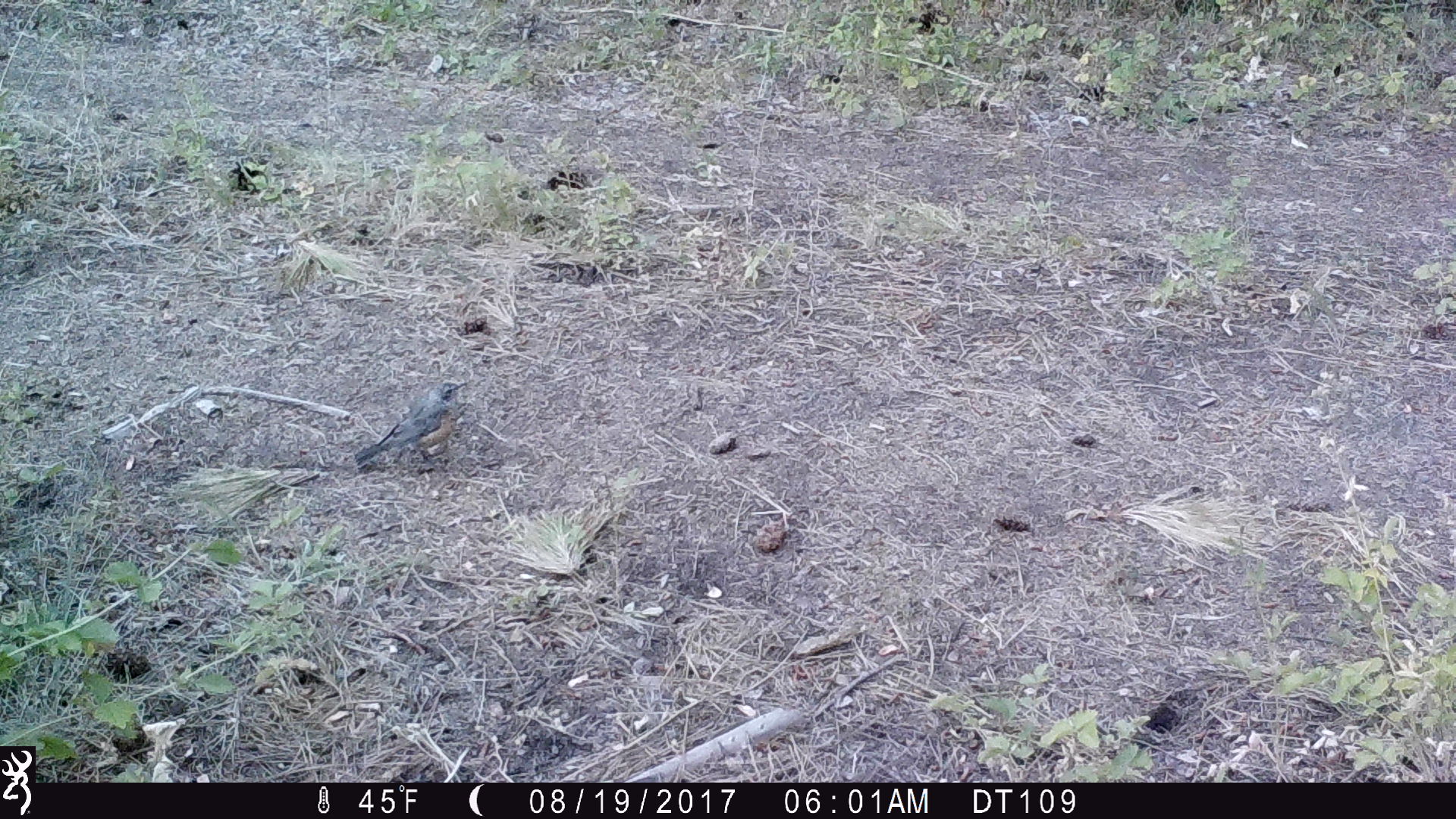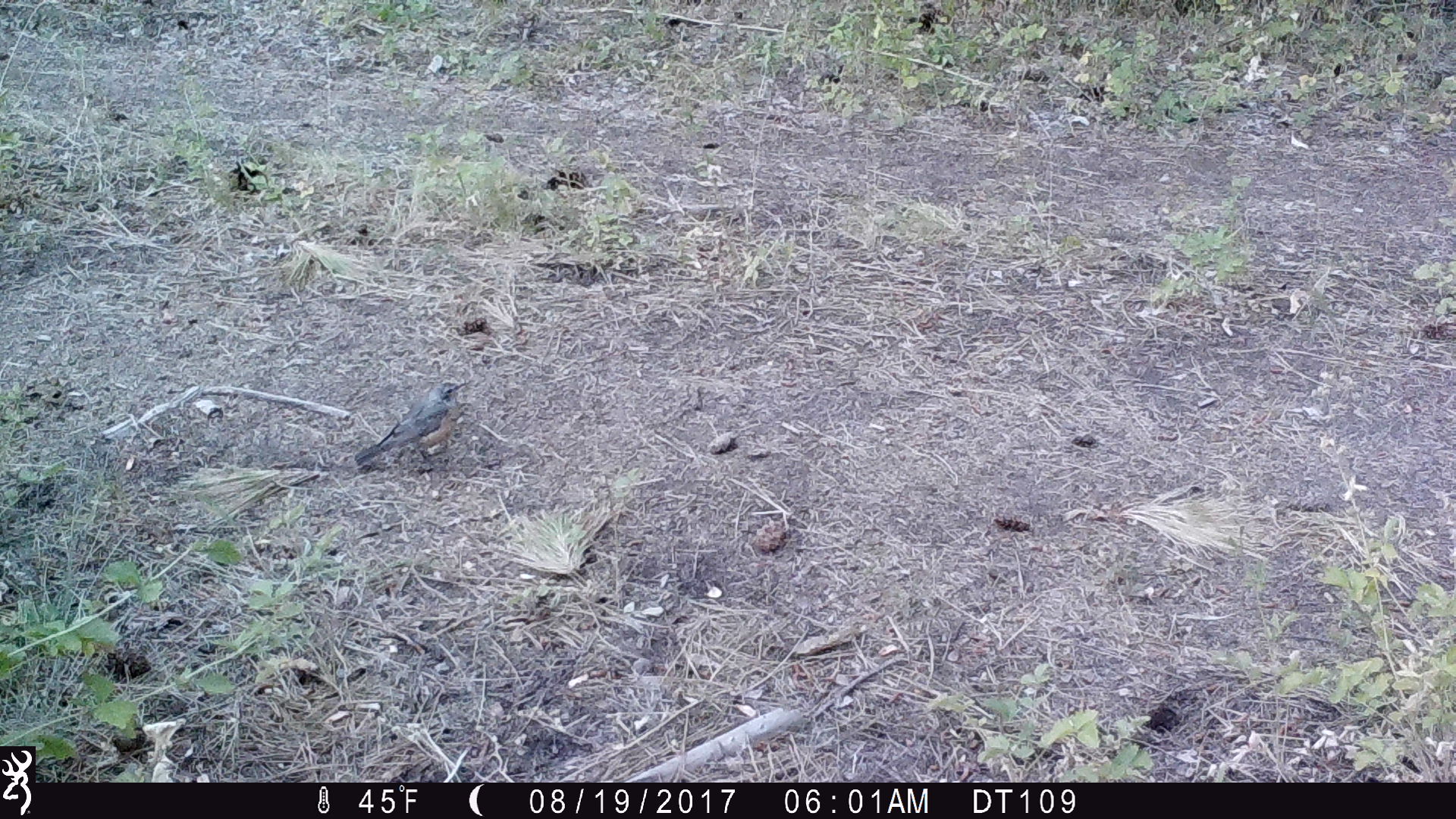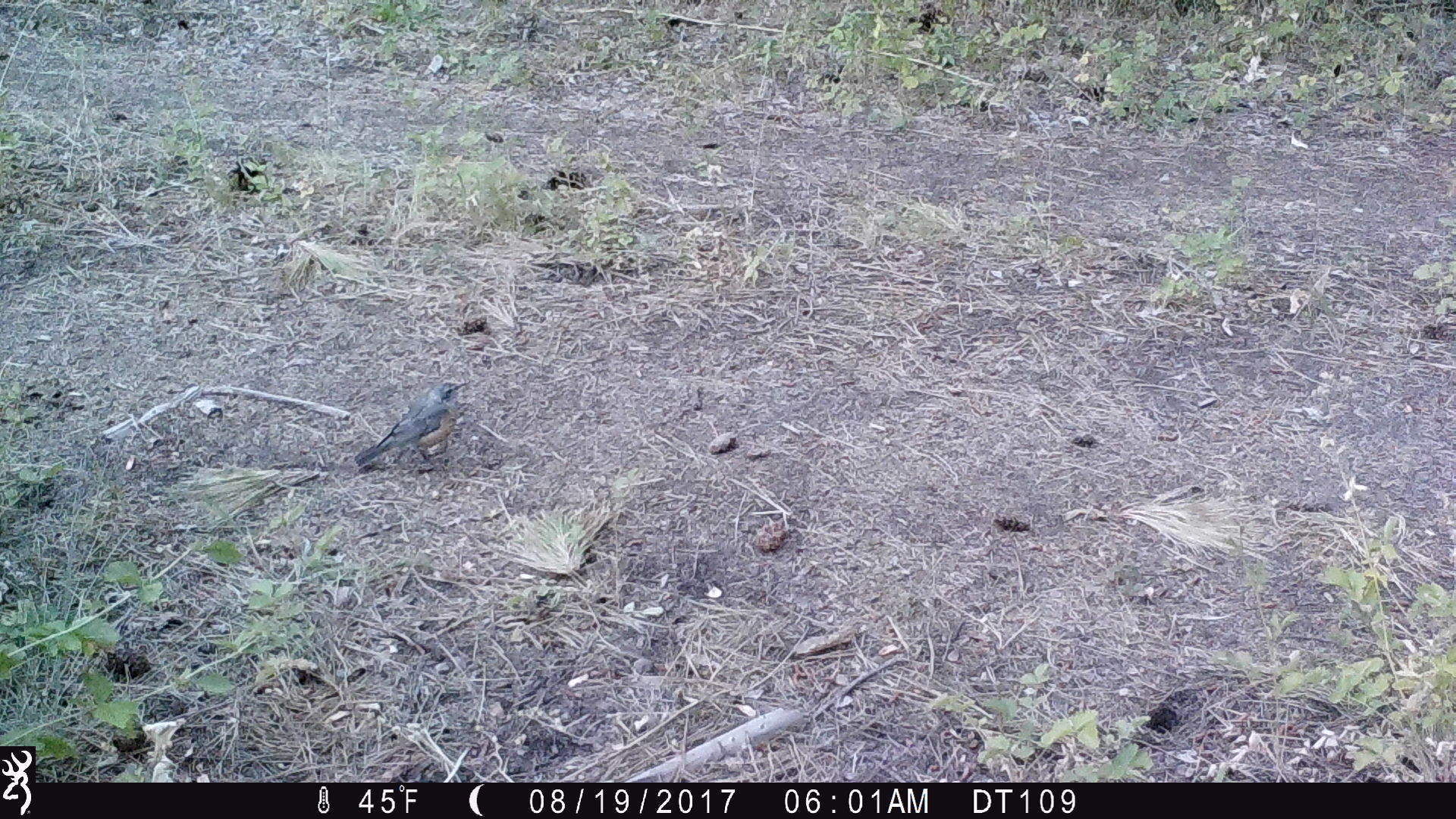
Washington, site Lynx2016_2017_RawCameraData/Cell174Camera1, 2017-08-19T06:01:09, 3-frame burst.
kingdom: Animalia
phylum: Chordata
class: Aves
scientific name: Aves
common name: birds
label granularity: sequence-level